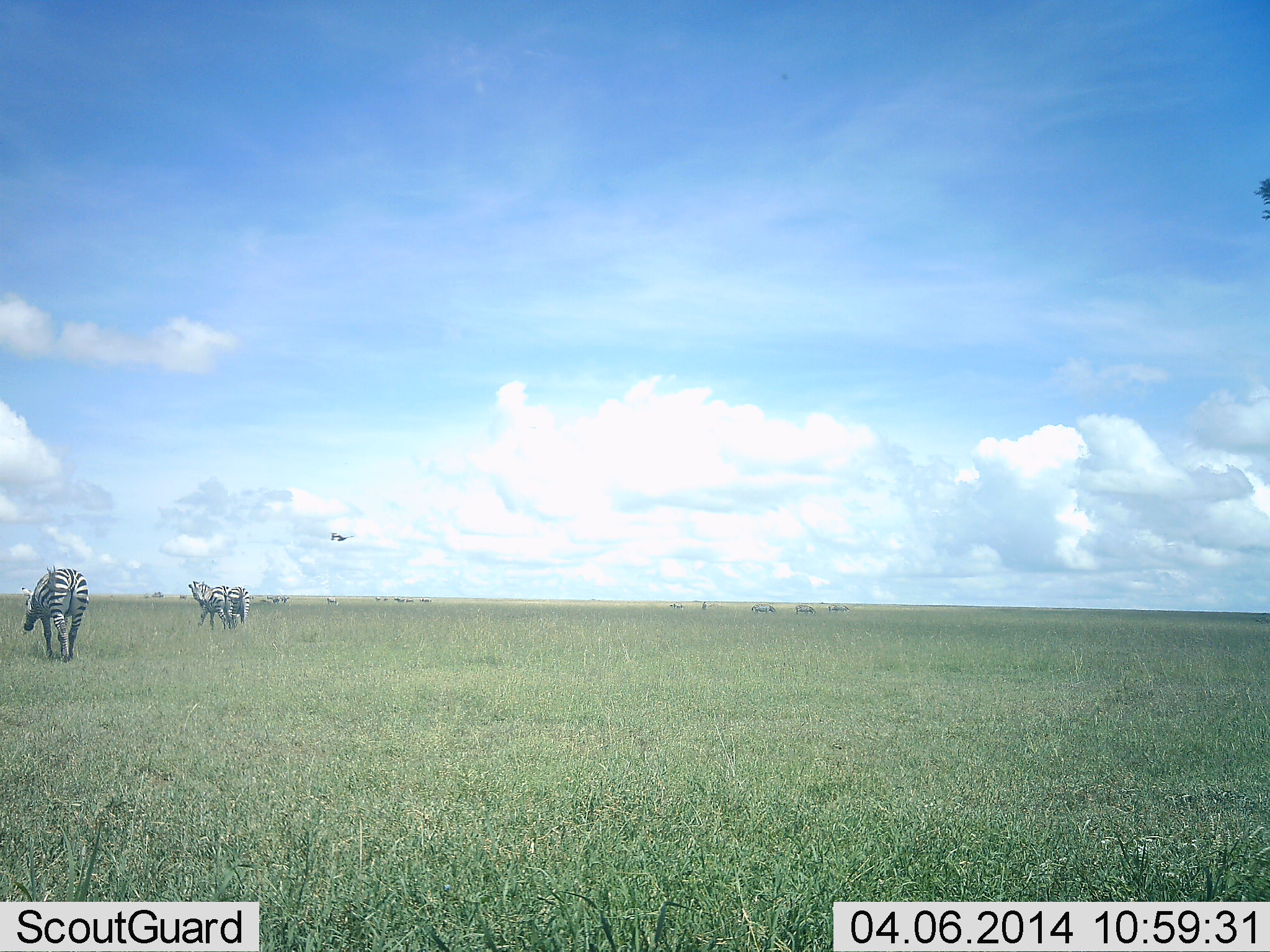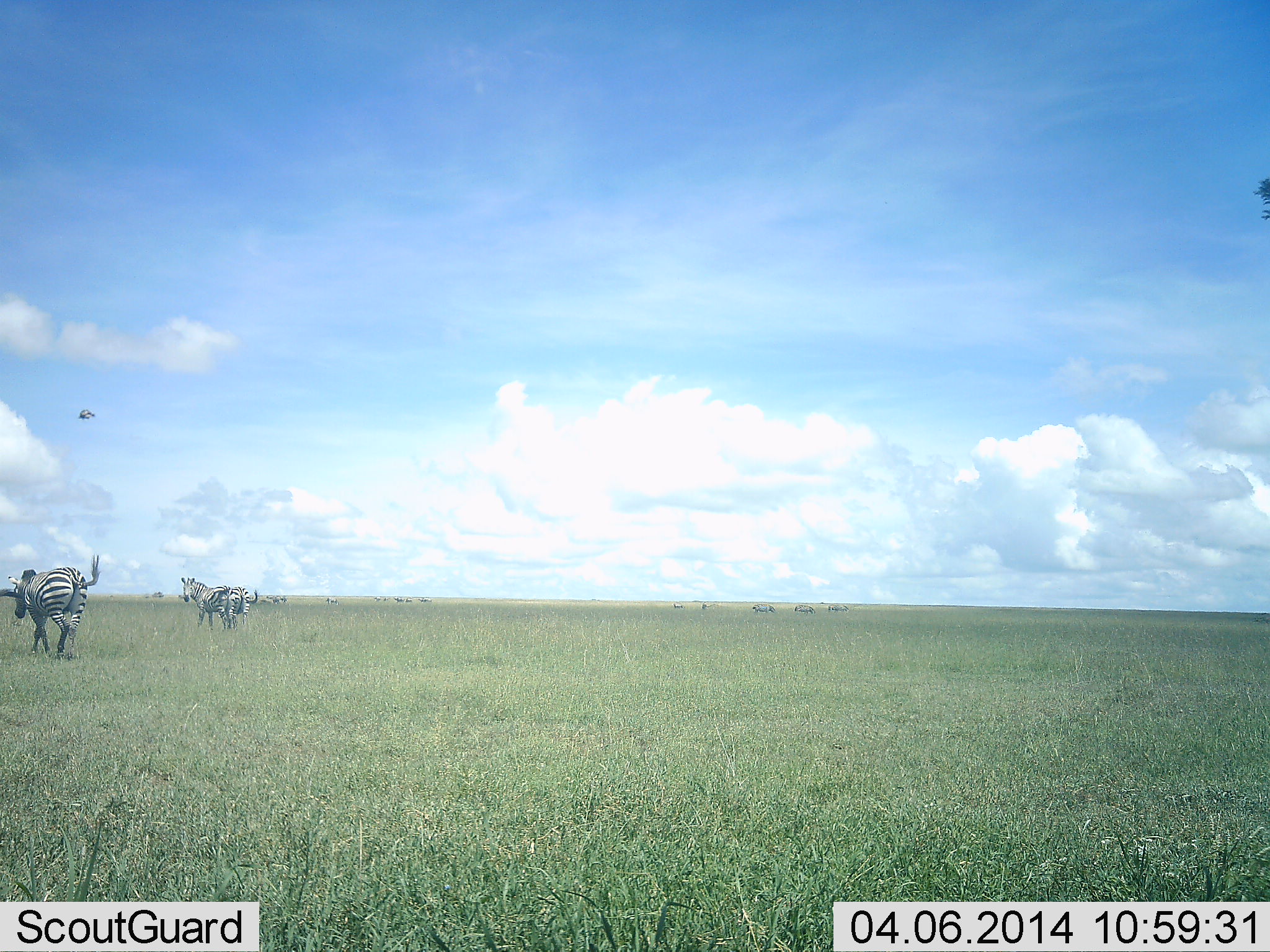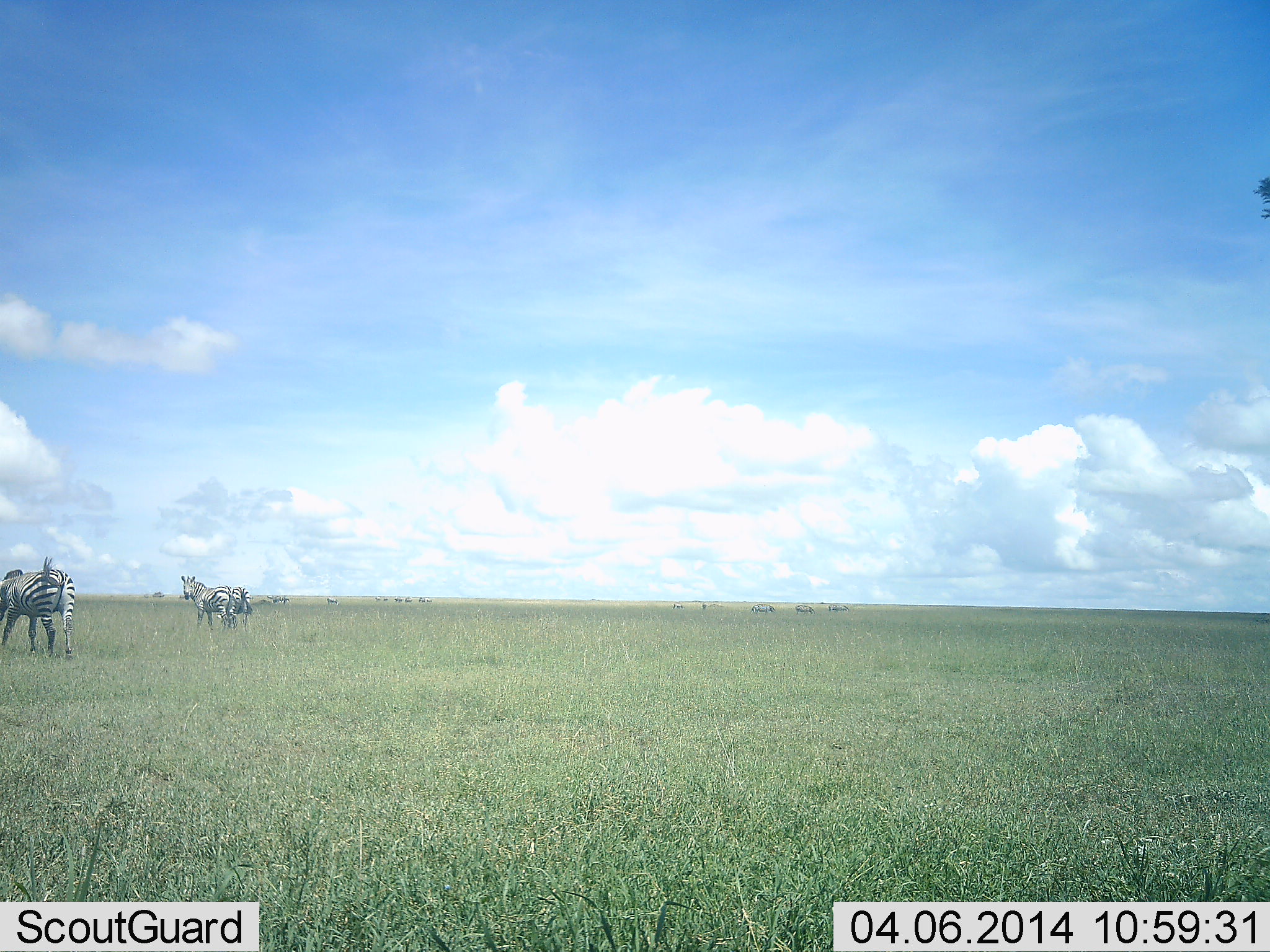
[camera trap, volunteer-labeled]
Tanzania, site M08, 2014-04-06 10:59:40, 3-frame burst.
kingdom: Animalia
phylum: Chordata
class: Aves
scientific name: Aves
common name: bird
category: otherbird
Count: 1.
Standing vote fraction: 0%.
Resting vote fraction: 0%.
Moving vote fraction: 100%.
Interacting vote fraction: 0%.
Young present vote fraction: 0%.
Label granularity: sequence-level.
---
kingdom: Animalia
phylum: Chordata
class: Mammalia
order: Perissodactyla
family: Equidae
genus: Equus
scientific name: Equus quagga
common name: plains zebra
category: zebra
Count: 3.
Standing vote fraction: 55%.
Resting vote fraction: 0%.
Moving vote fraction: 73%.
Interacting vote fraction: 0%.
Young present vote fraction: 0%.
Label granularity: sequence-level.